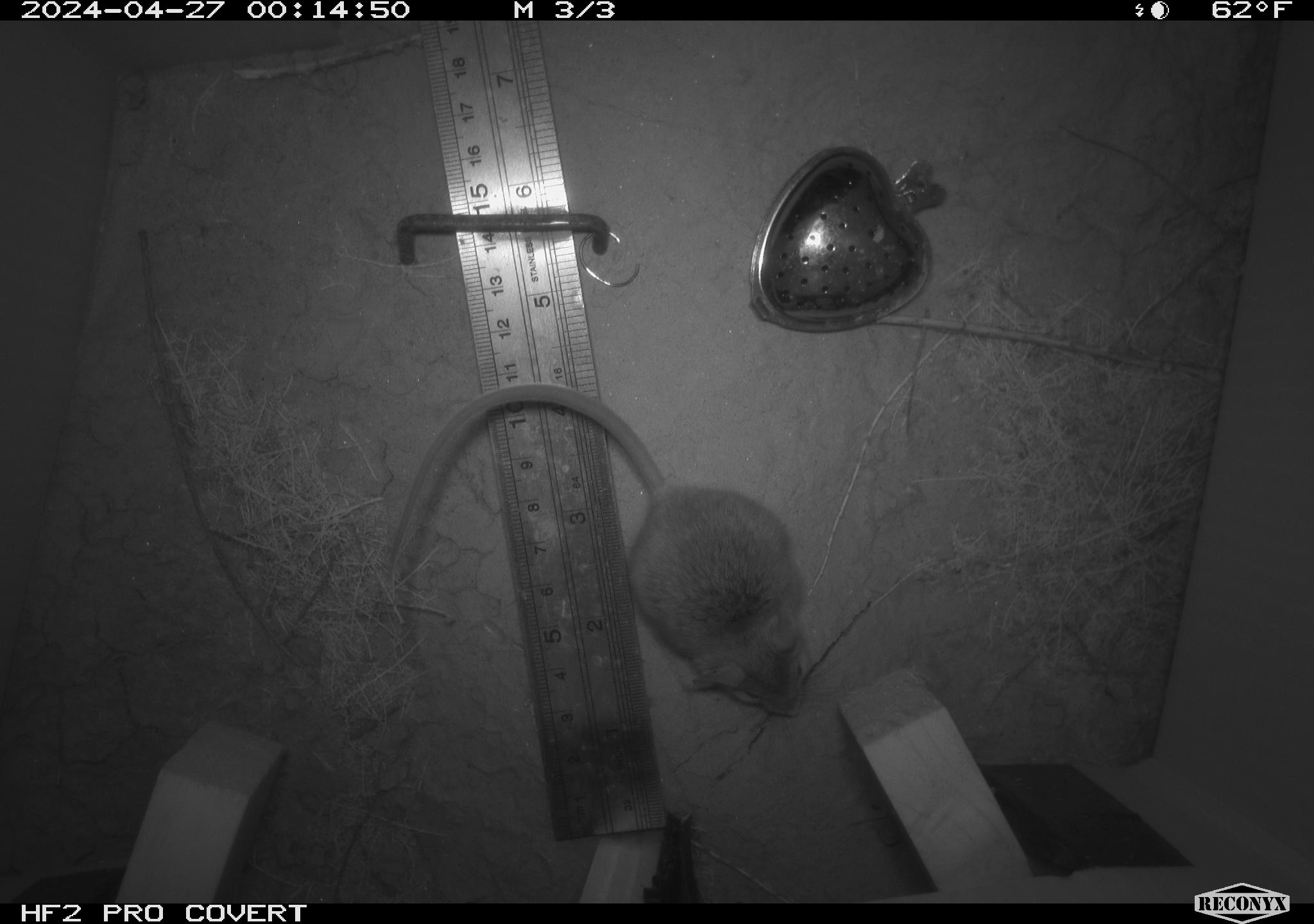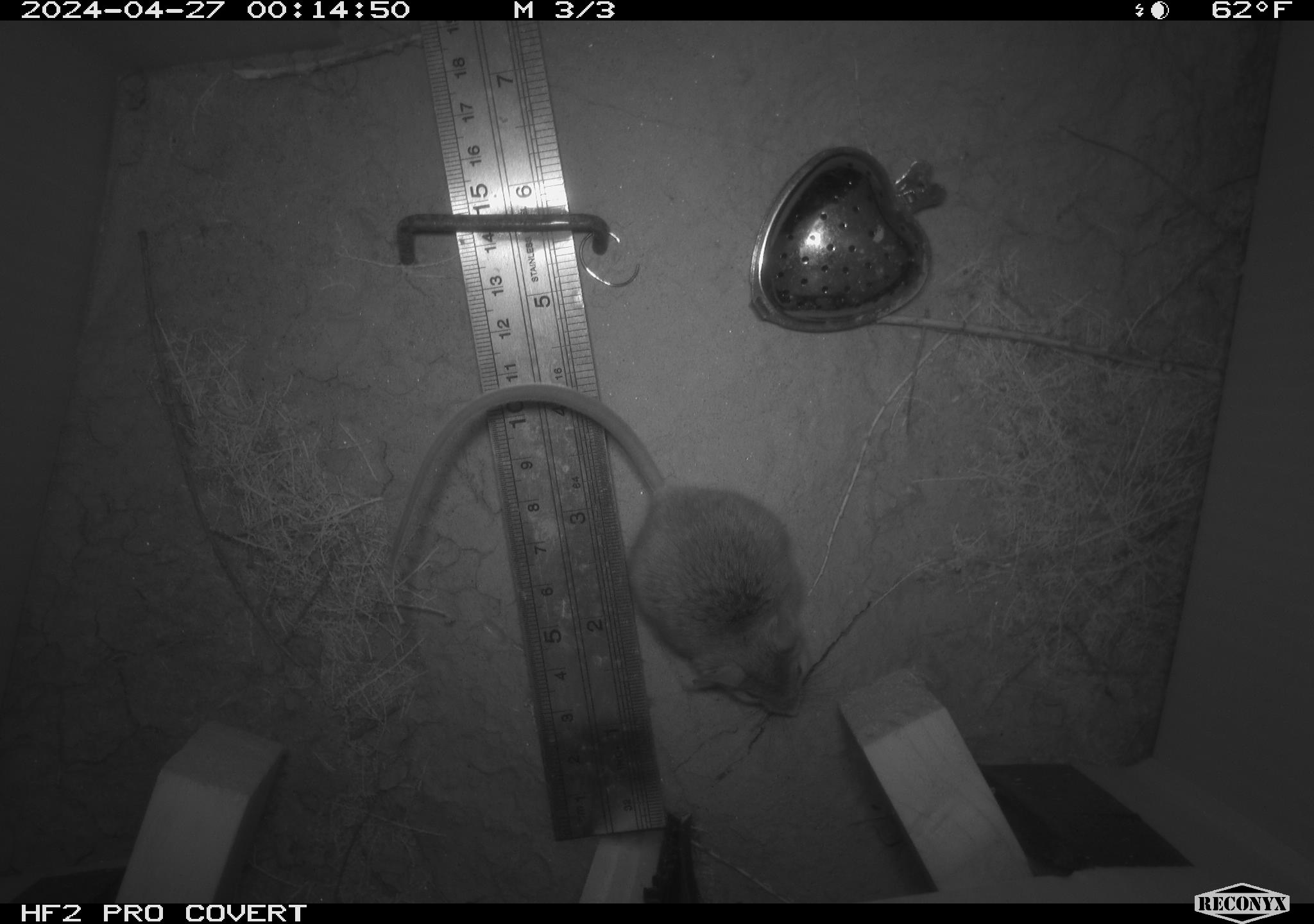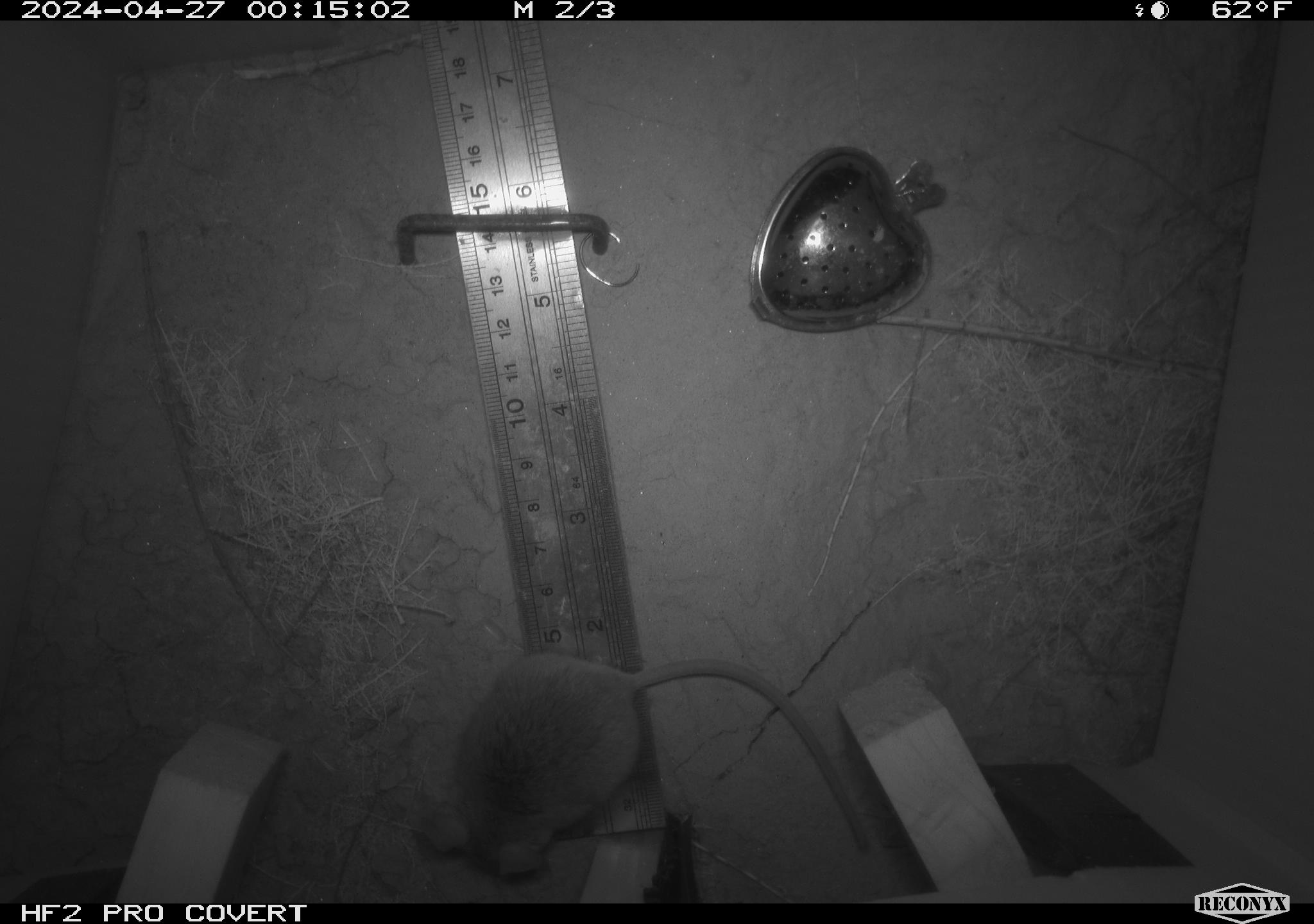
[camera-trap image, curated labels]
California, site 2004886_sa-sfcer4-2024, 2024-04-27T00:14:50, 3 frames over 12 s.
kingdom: Animalia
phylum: Chordata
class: Mammalia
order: Rodentia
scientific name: Rodentia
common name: mouse species